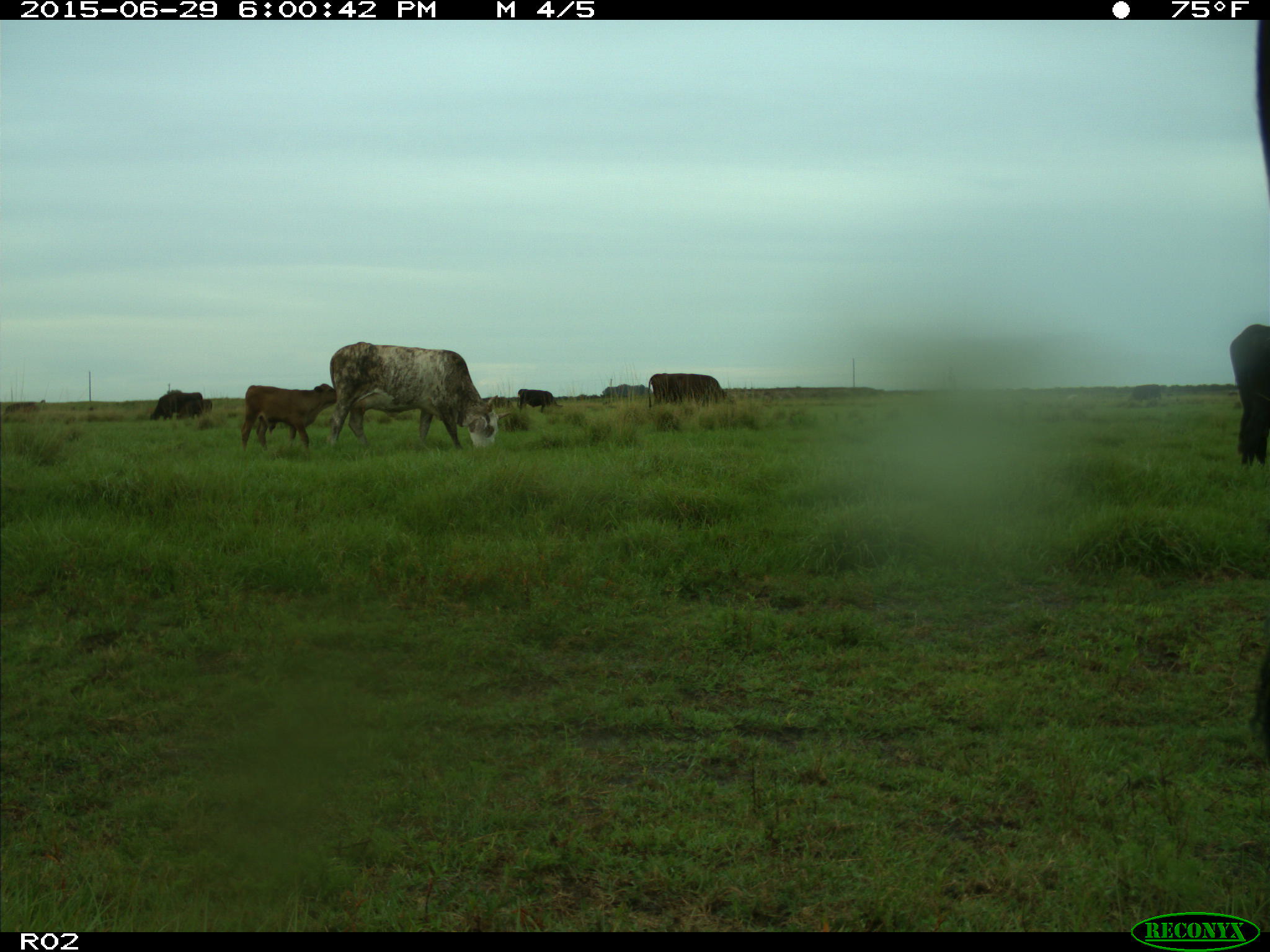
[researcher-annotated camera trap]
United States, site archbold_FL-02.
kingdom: Animalia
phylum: Chordata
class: Mammalia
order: Artiodactyla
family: Bovidae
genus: Bos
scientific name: Bos taurus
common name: domestic cow